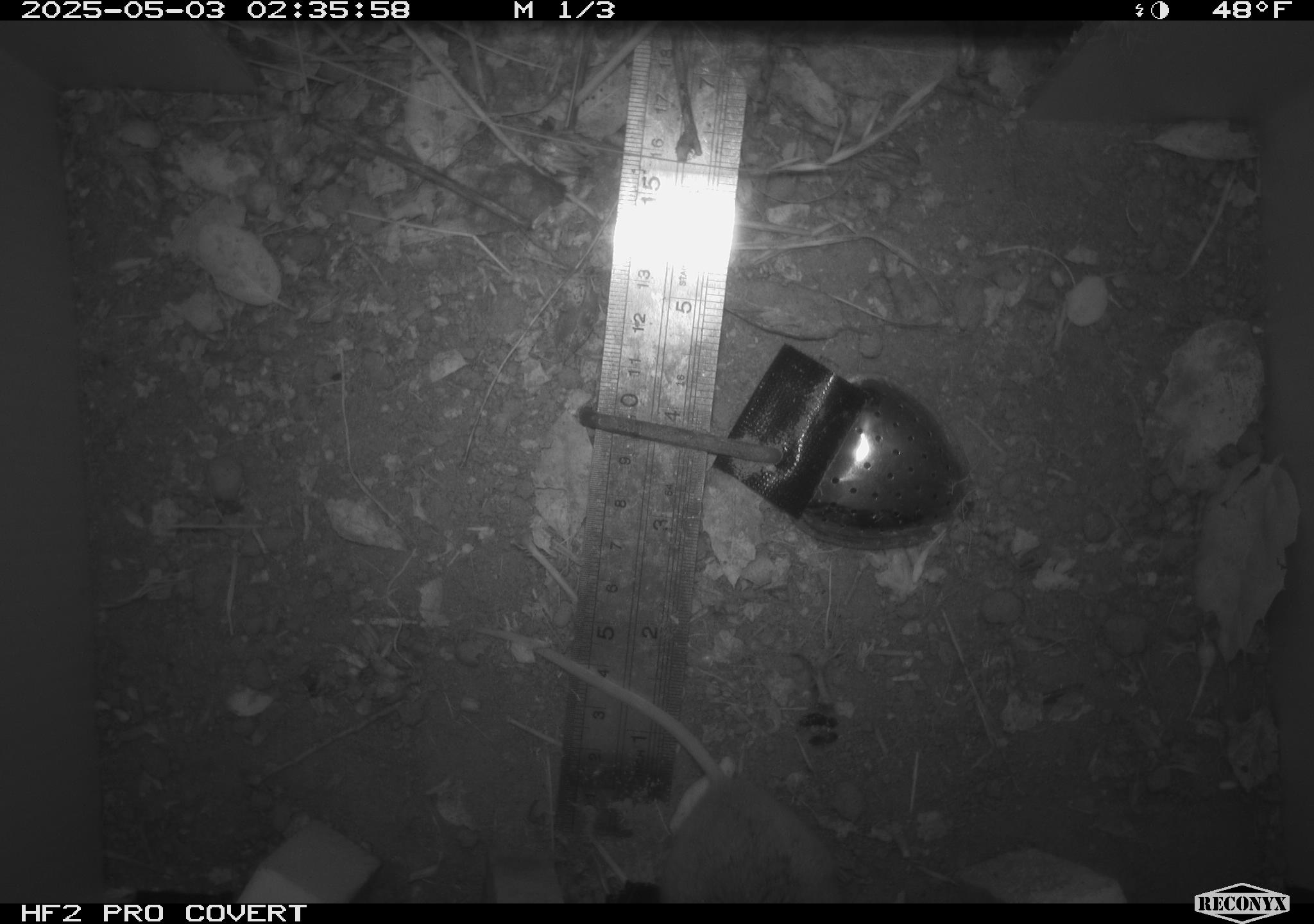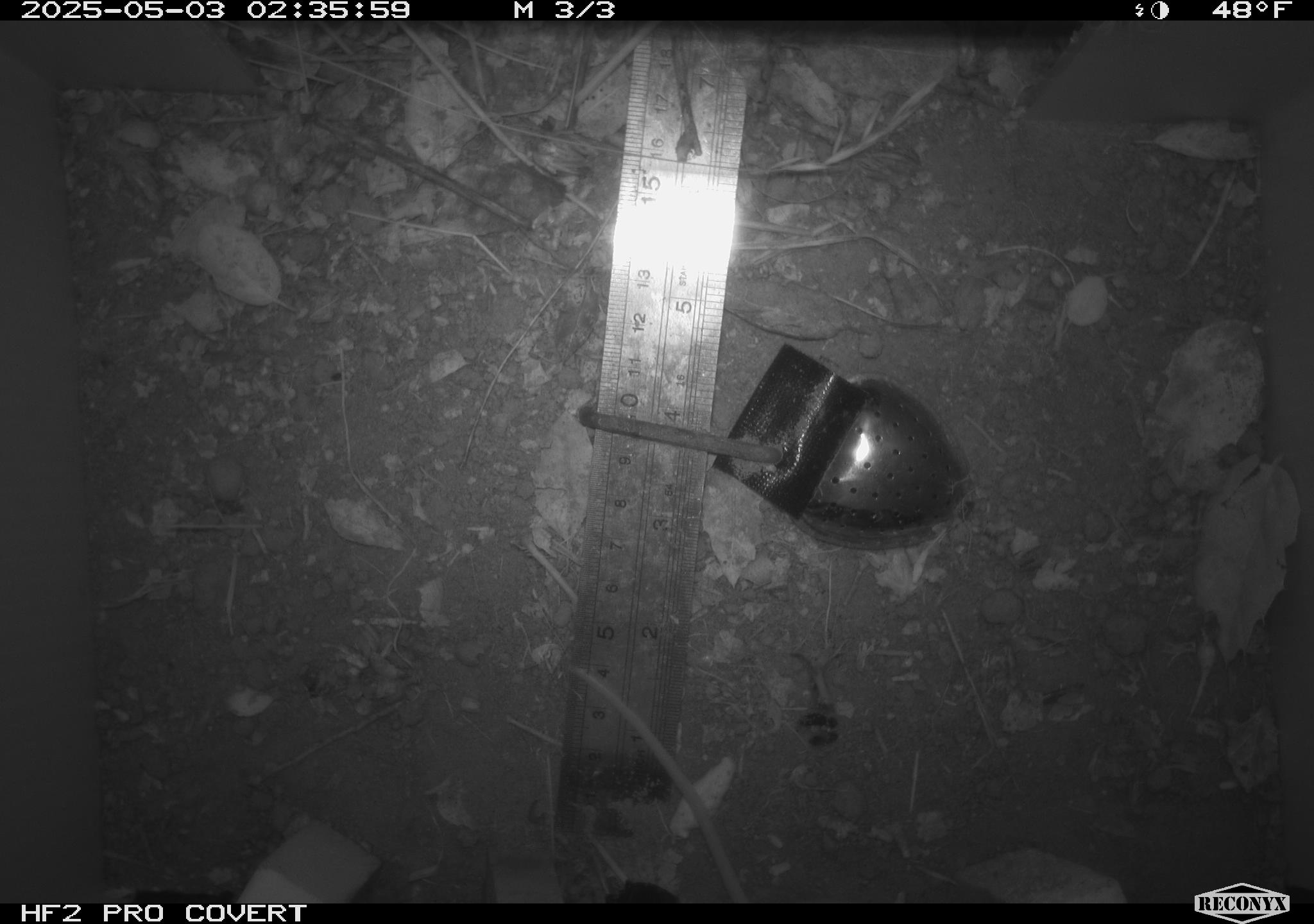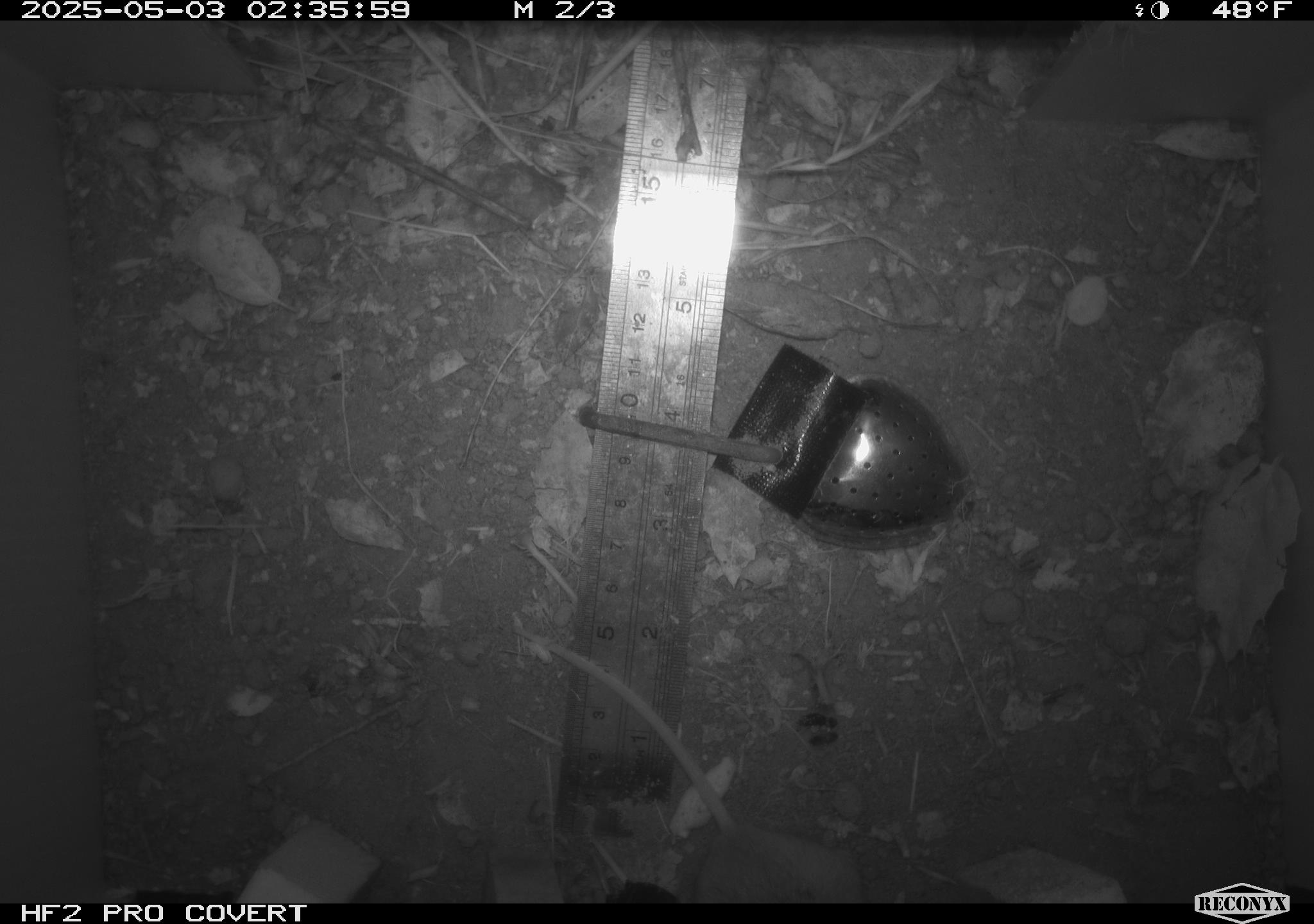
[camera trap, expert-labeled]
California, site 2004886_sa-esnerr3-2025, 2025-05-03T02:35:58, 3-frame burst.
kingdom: Animalia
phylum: Chordata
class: Mammalia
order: Rodentia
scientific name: Rodentia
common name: rodent